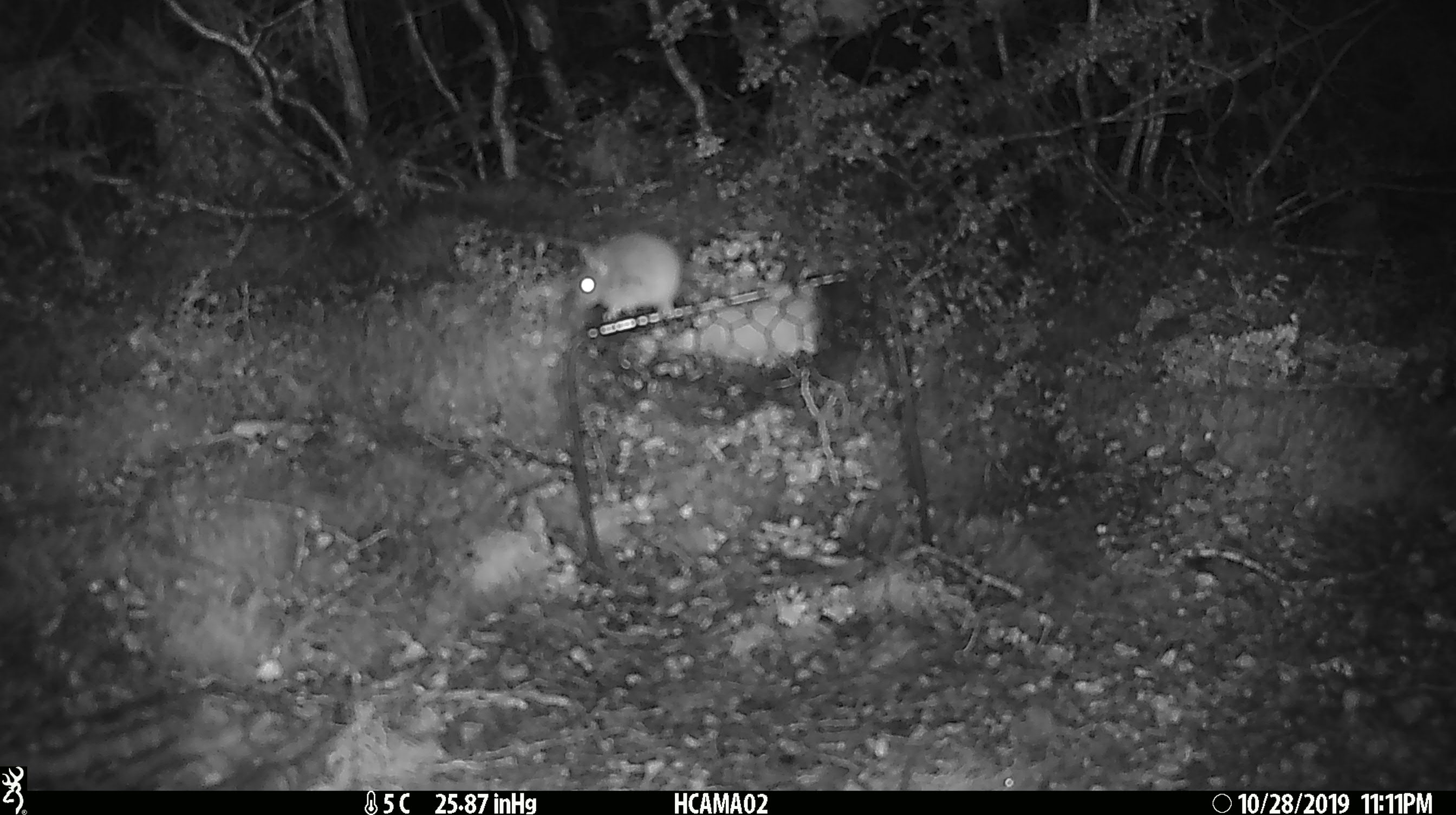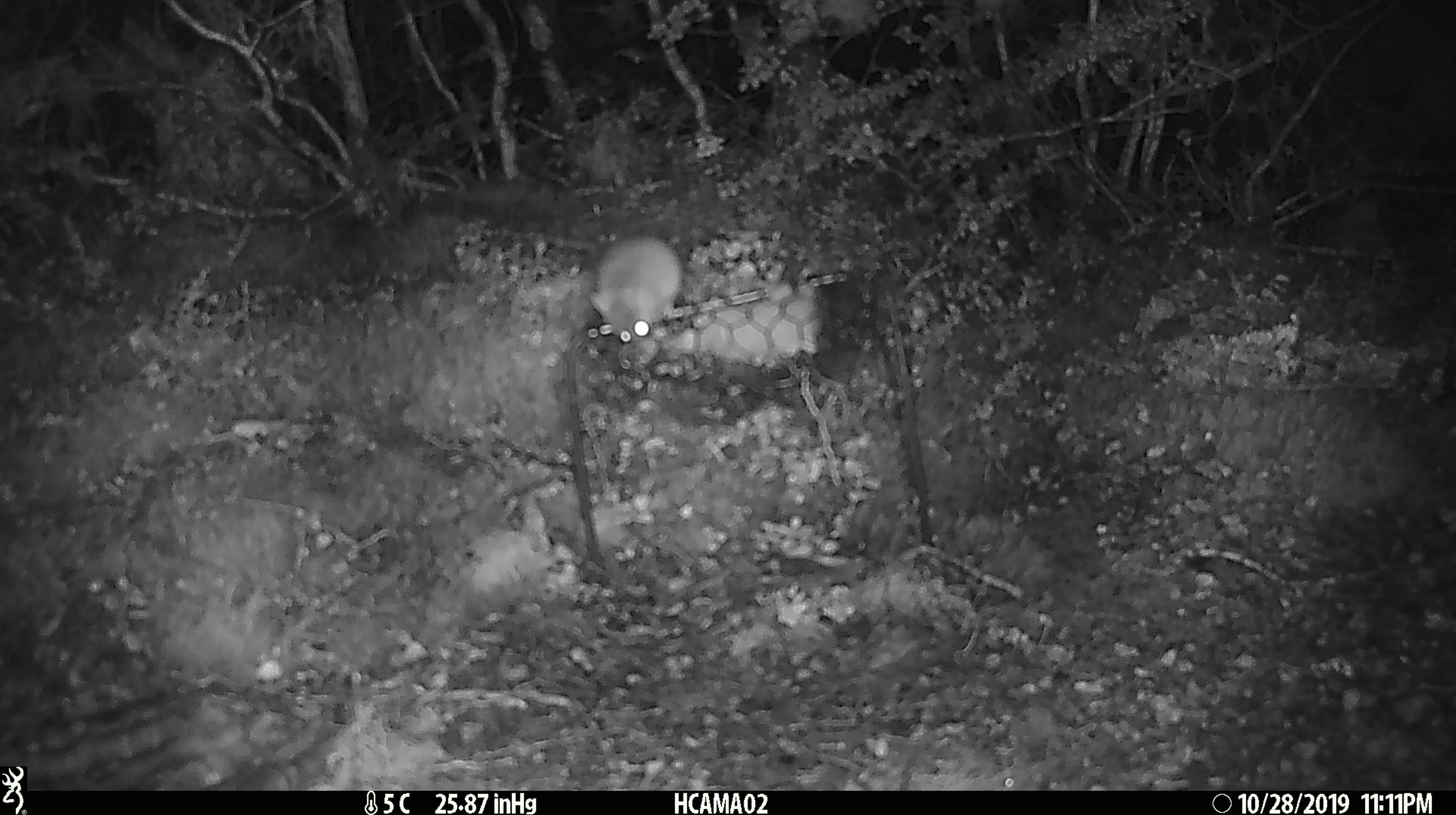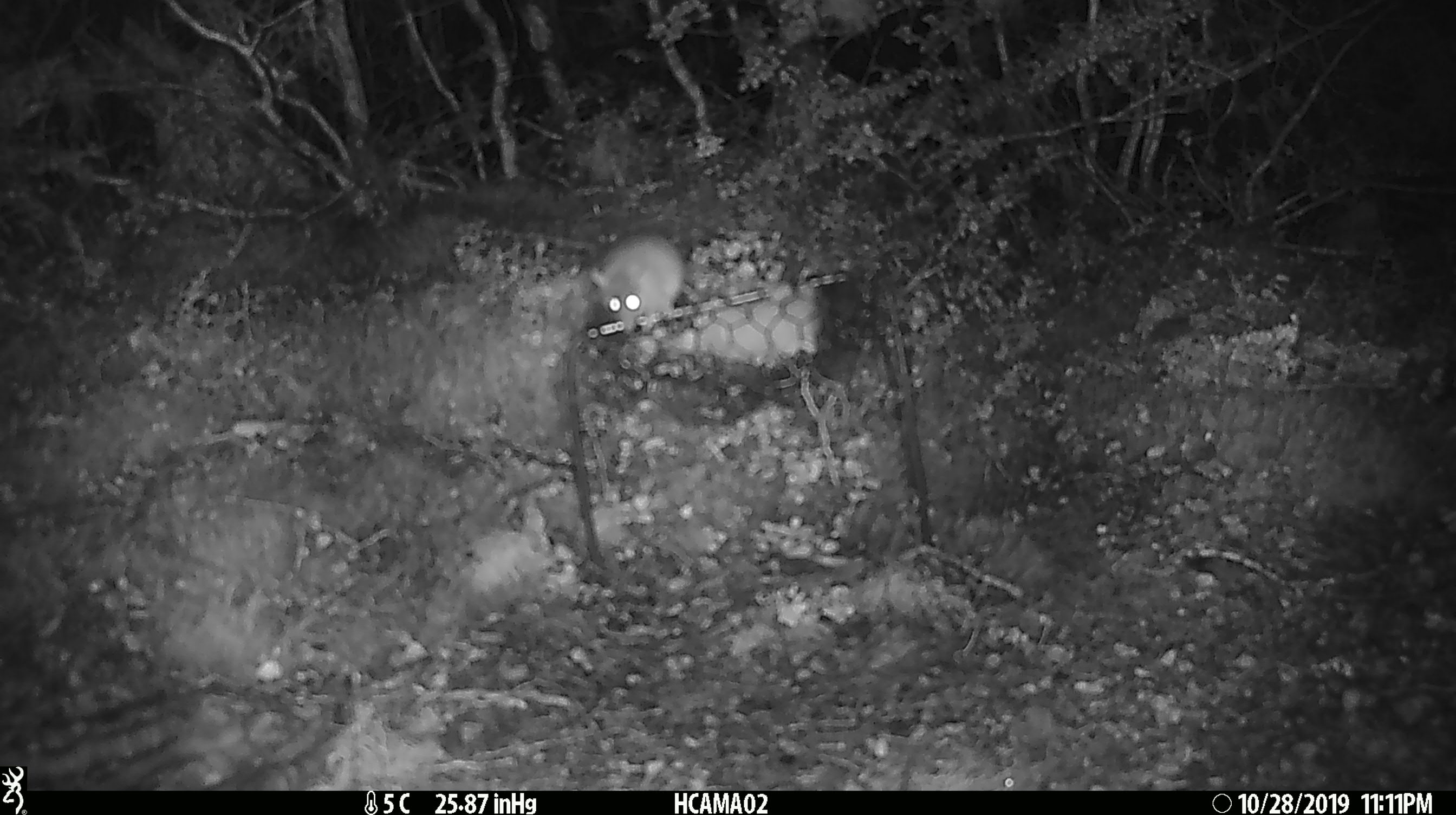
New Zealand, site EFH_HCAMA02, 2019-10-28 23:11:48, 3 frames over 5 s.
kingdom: Animalia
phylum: Chordata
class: Mammalia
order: Rodentia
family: Muridae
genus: Mus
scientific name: Mus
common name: mouse